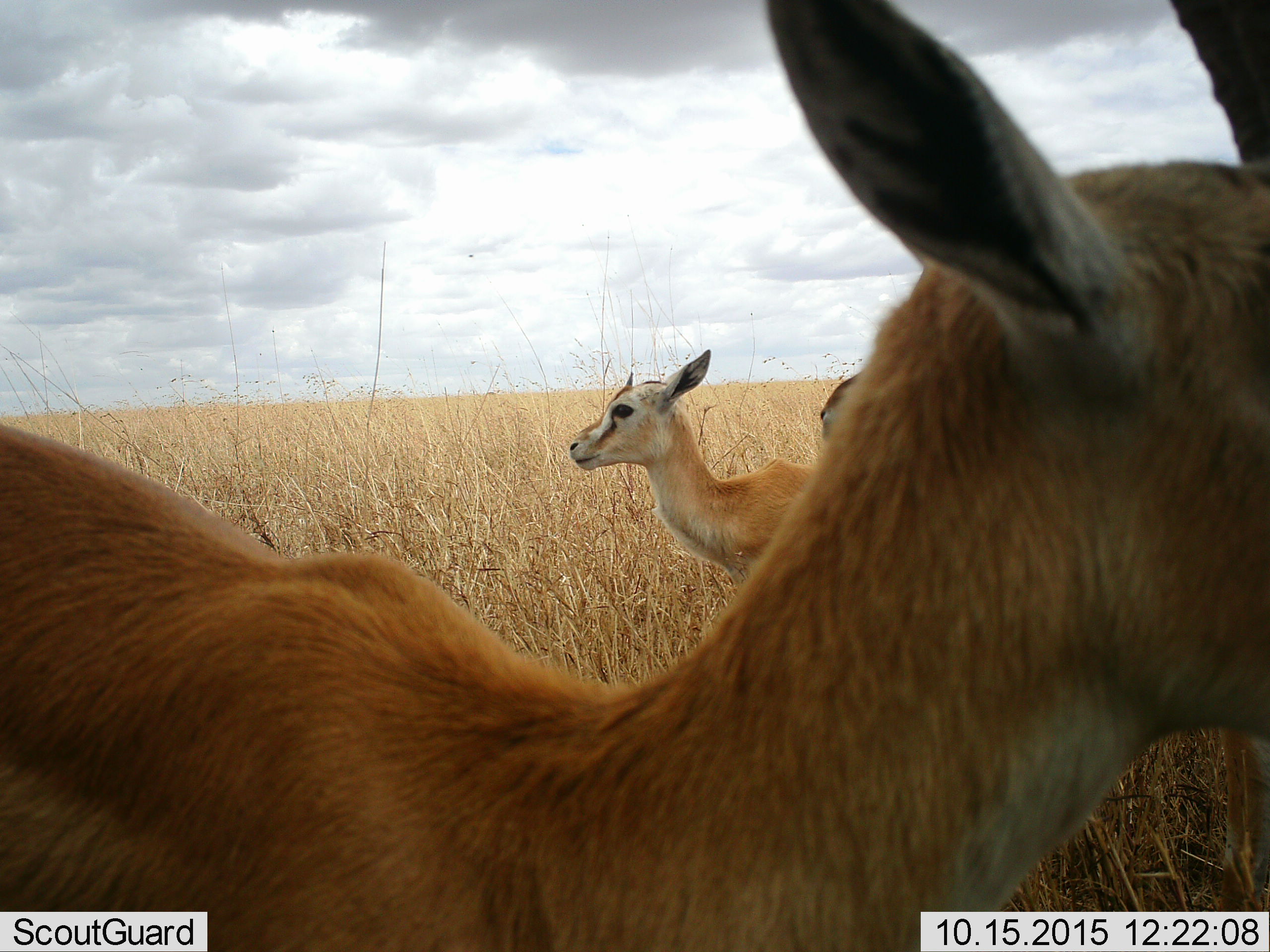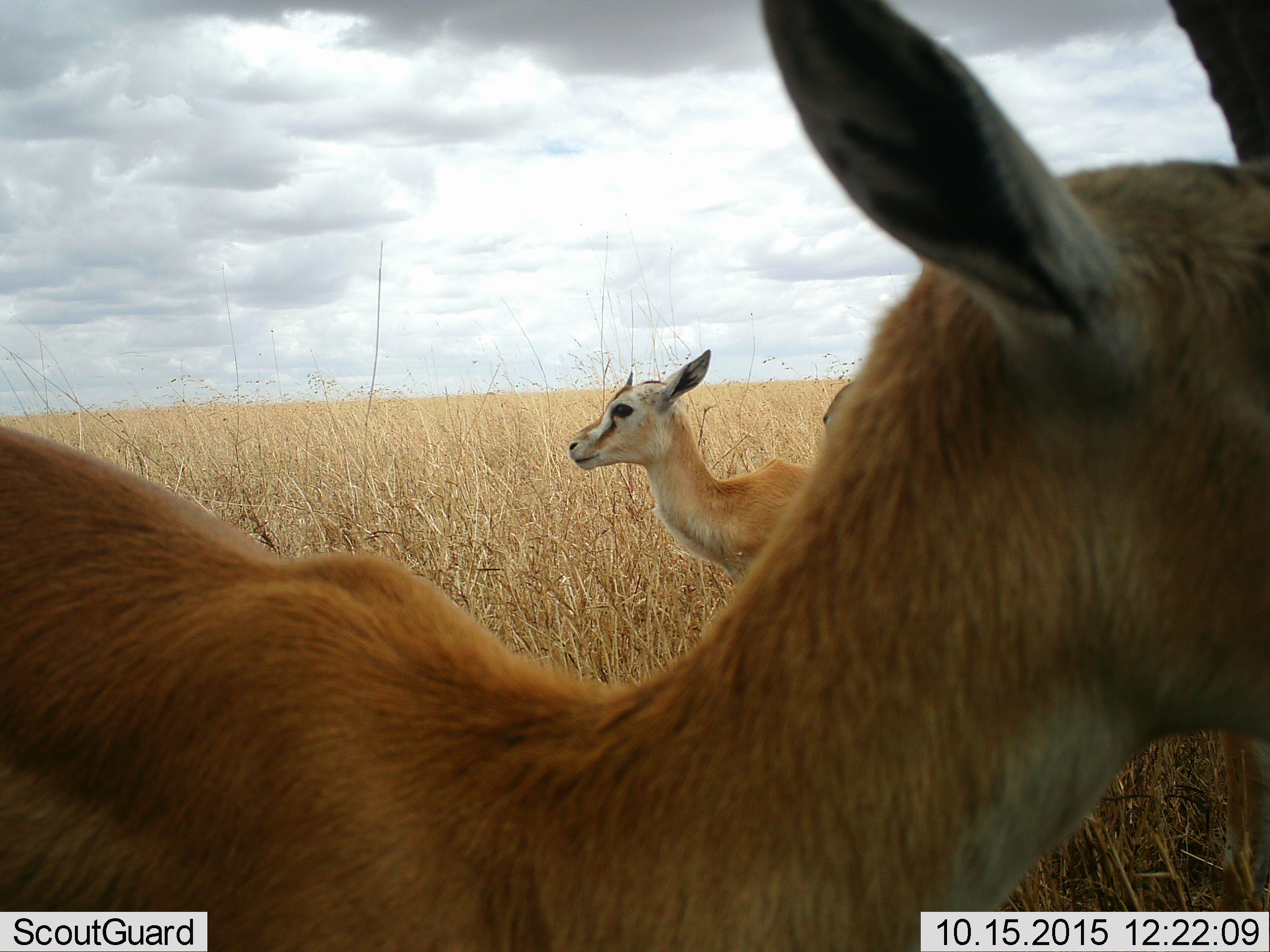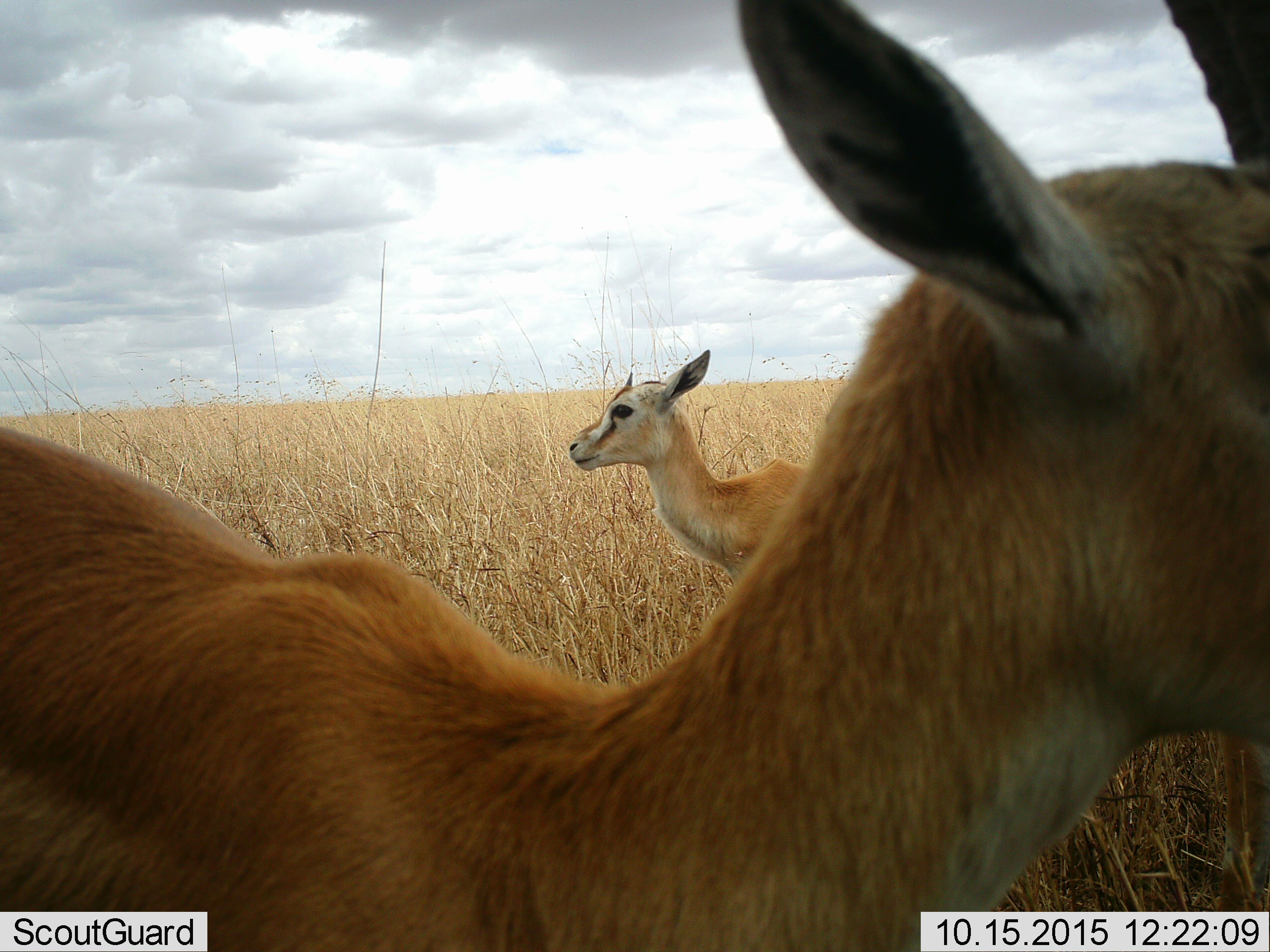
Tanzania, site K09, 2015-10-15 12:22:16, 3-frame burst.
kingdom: Animalia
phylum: Chordata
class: Mammalia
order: Artiodactyla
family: Bovidae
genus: Eudorcas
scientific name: Eudorcas thomsonii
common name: thomson's gazelle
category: gazellethomsons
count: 3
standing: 86%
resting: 0%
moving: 29%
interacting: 29%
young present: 29%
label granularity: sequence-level